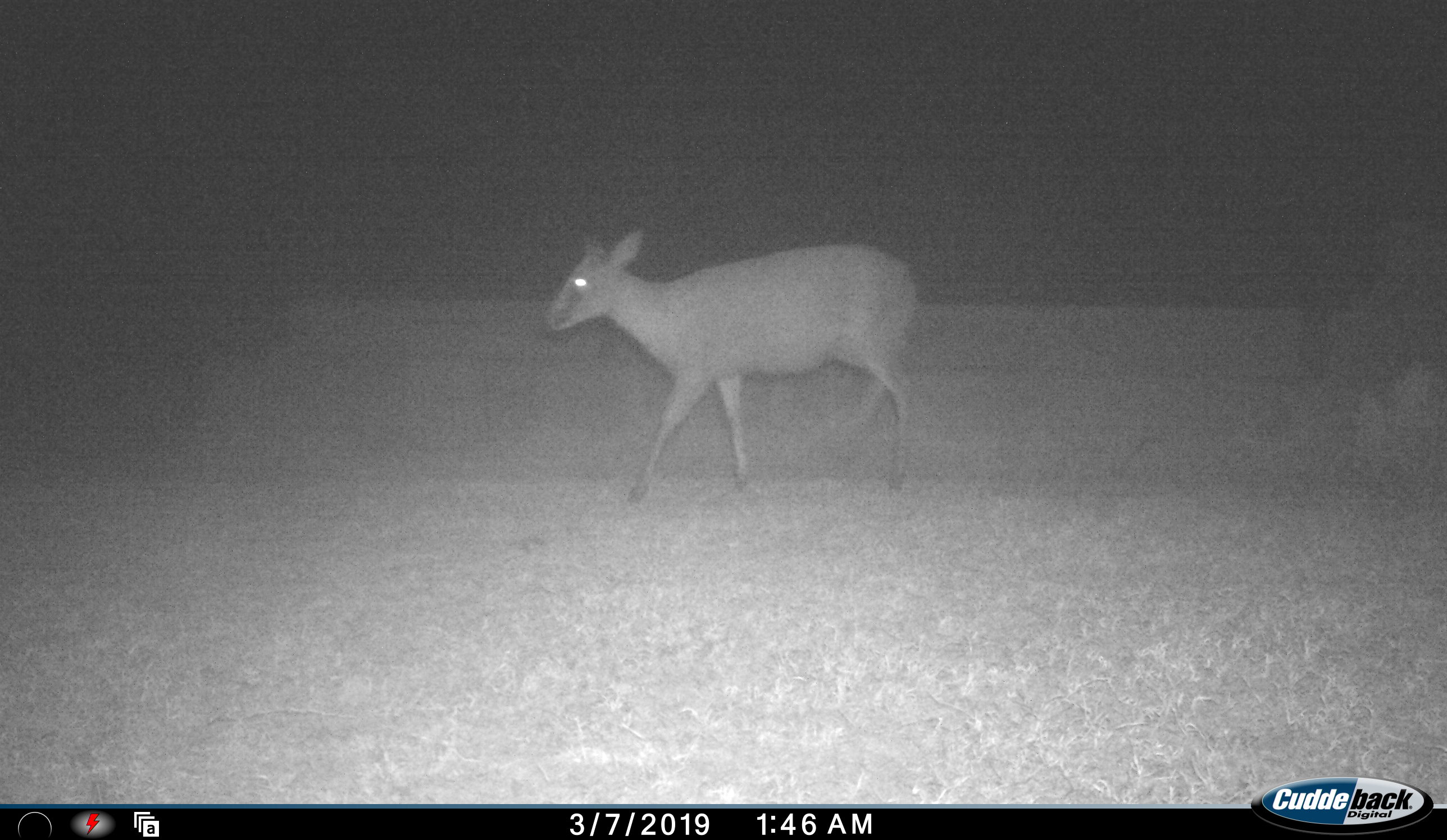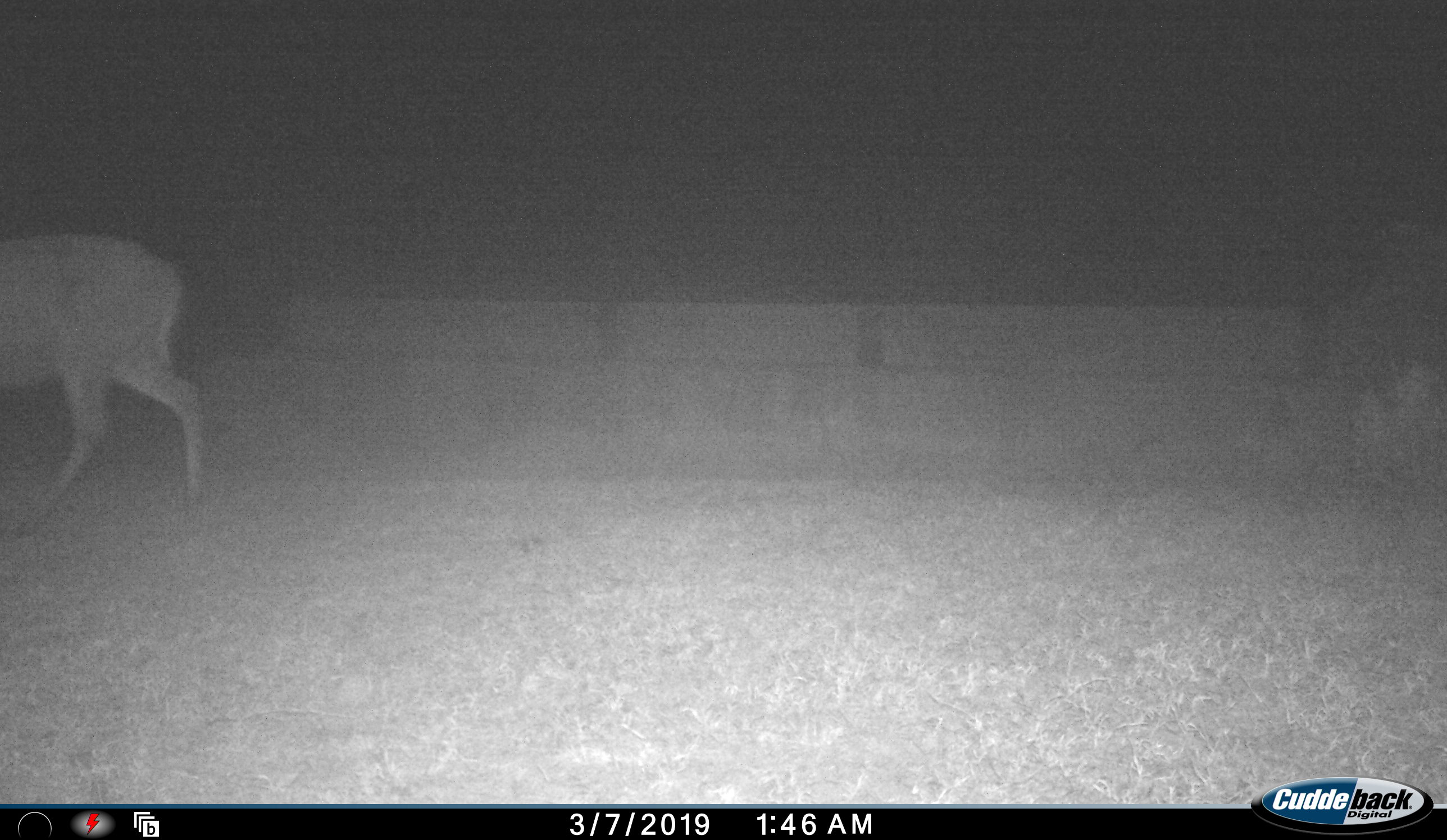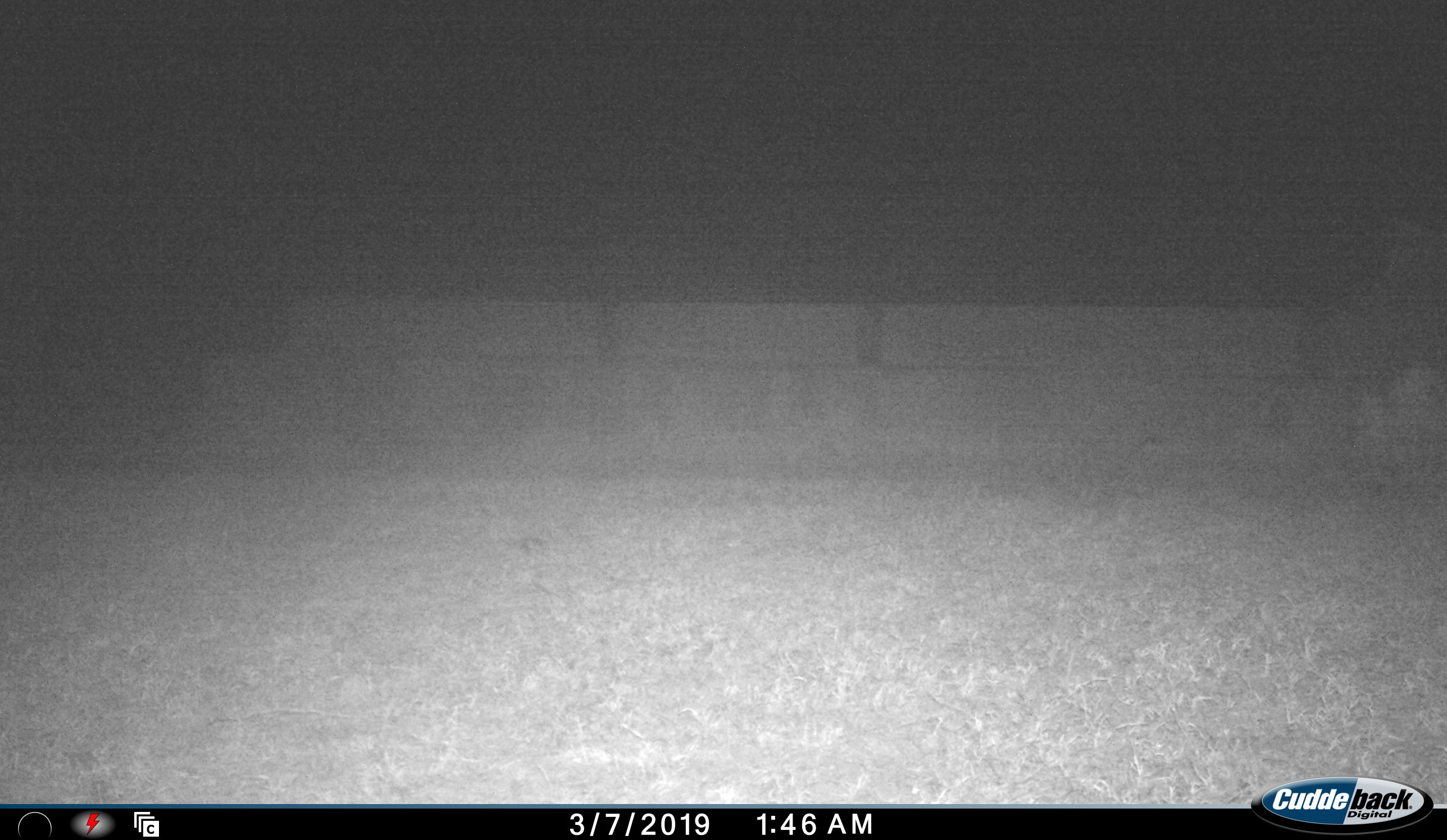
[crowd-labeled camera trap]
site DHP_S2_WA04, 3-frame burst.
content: unidentified animal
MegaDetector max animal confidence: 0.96